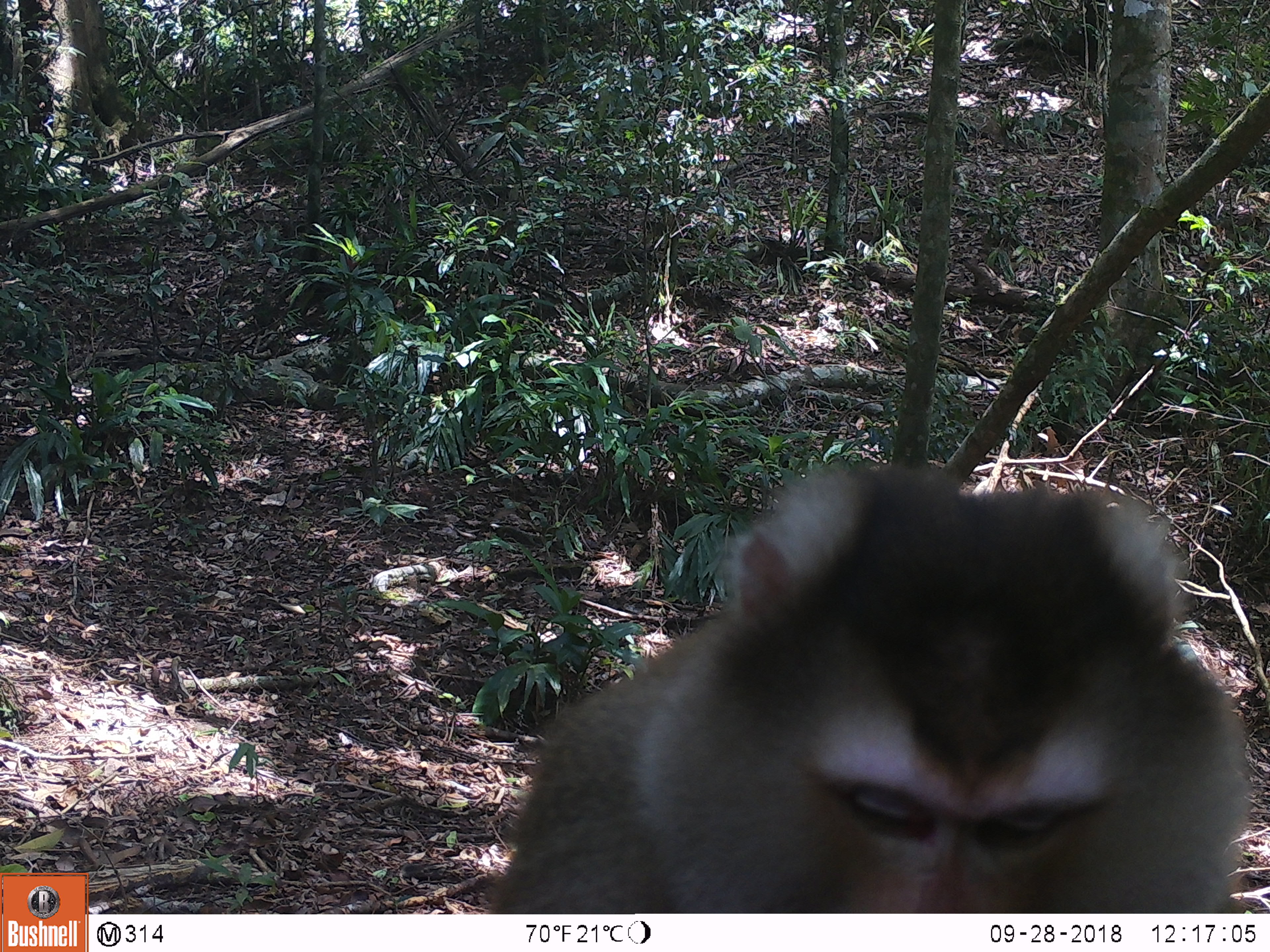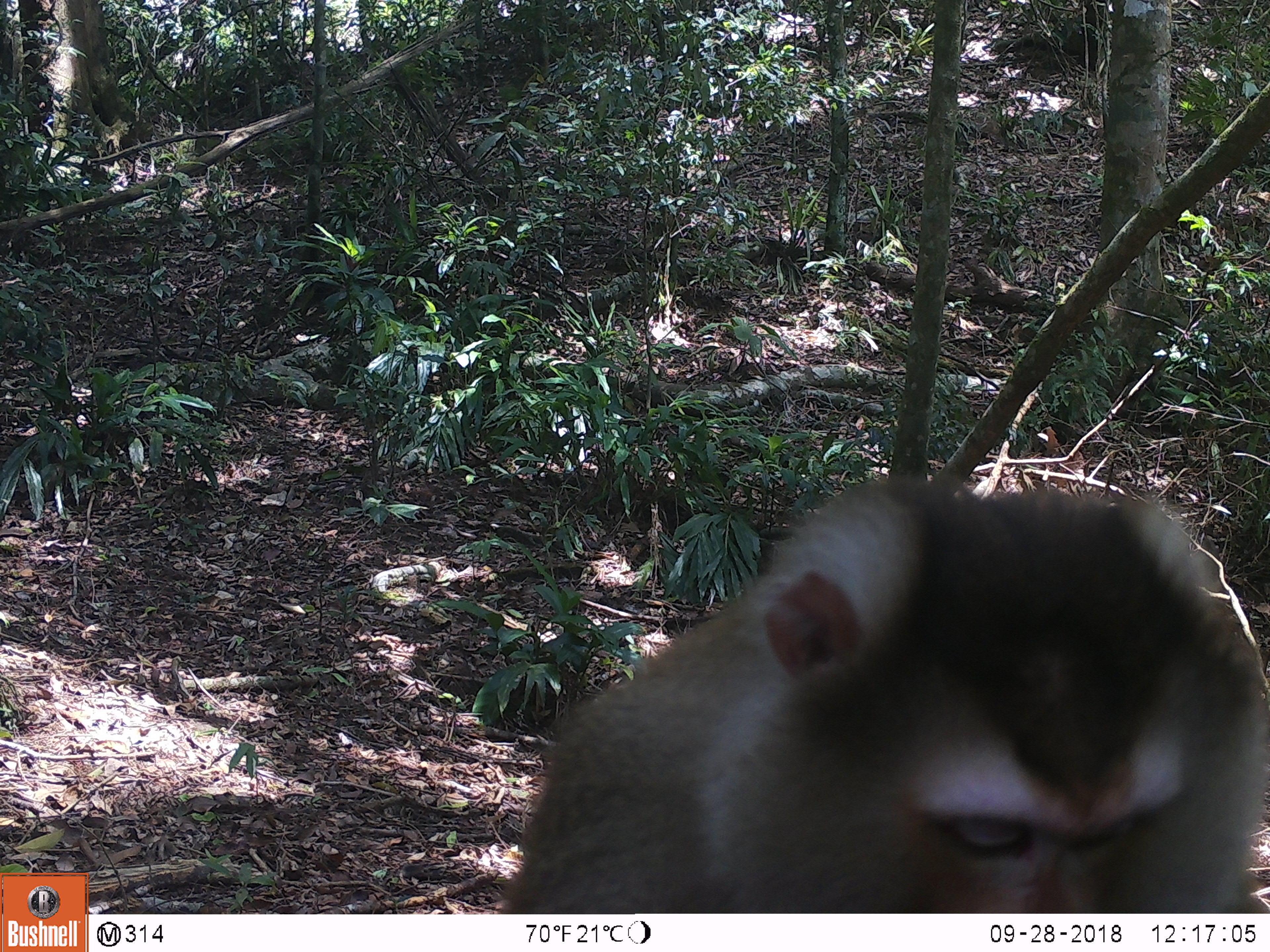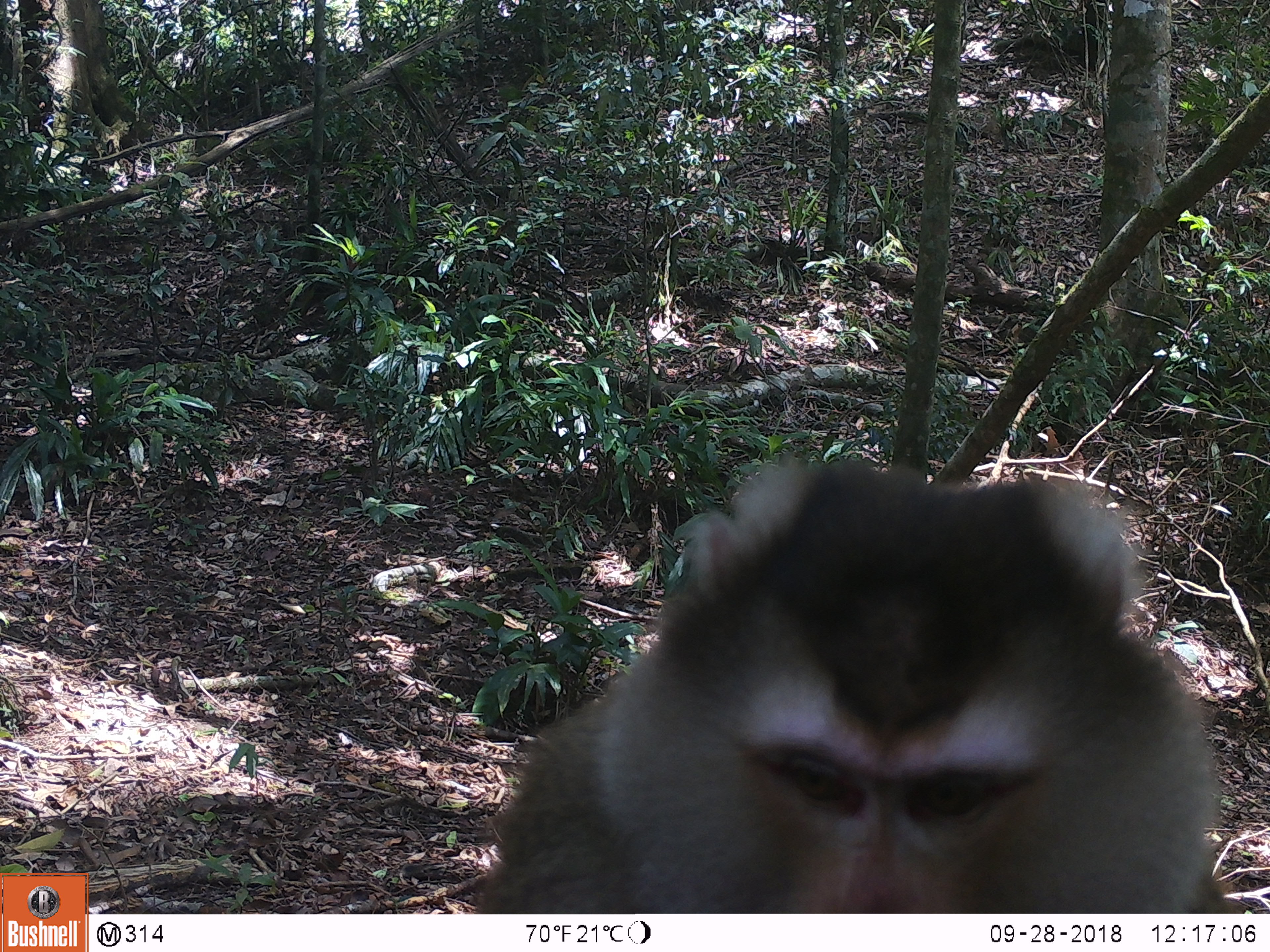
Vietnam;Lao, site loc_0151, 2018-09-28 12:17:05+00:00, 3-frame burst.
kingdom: Animalia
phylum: Chordata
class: Mammalia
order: Primates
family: Cercopithecidae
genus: Macaca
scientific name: Macaca nemestrina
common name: pig-tailed macaque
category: pig tailed macaque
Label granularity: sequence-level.